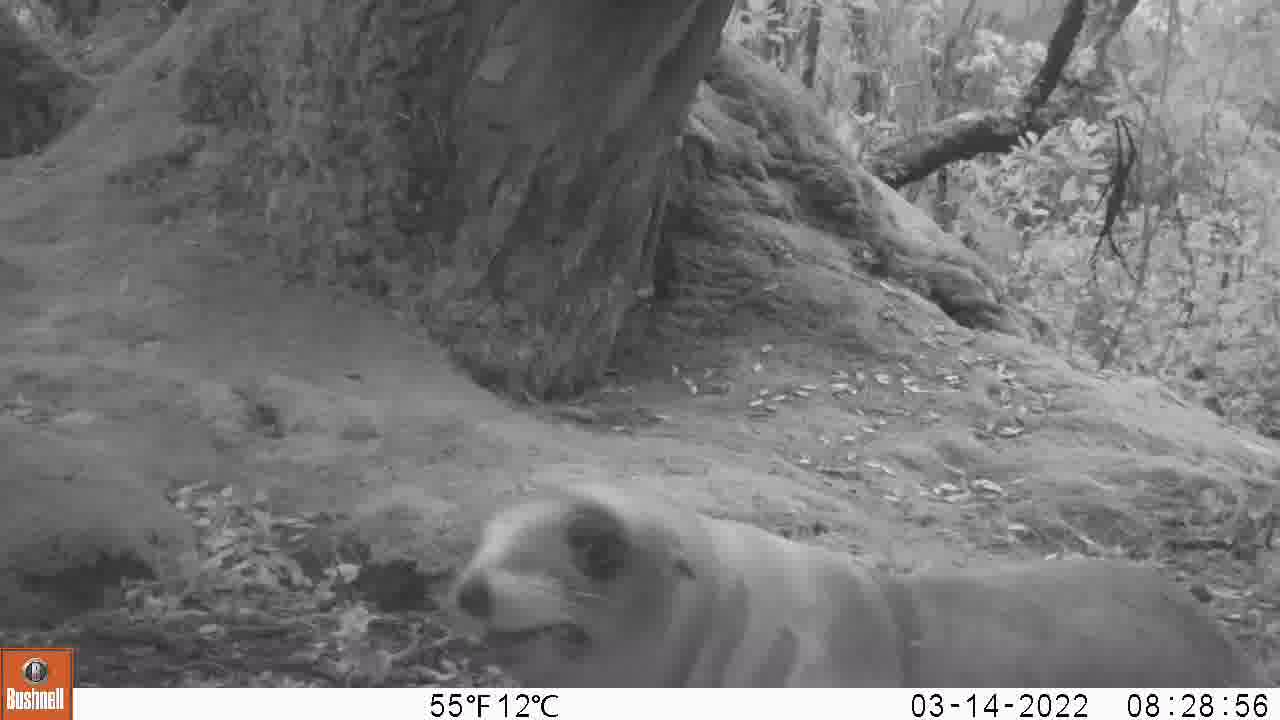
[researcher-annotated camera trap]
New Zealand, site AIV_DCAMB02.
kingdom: Animalia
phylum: Chordata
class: Mammalia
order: Carnivora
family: Otariidae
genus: Phocarctos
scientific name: Phocarctos hookeri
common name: new zealand sea lion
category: sealion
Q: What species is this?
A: Sealion (new zealand sea lion) (Phocarctos hookeri).